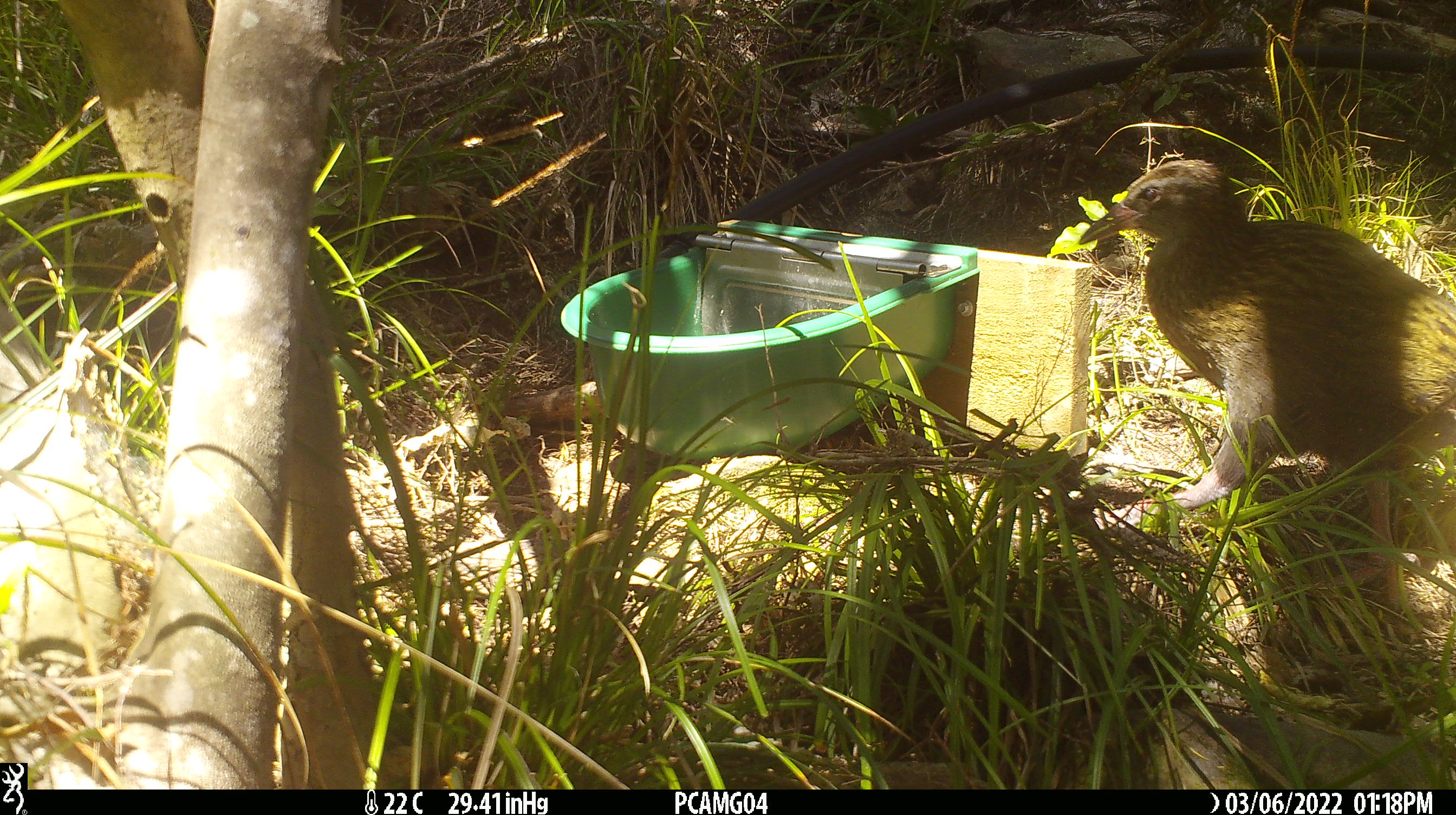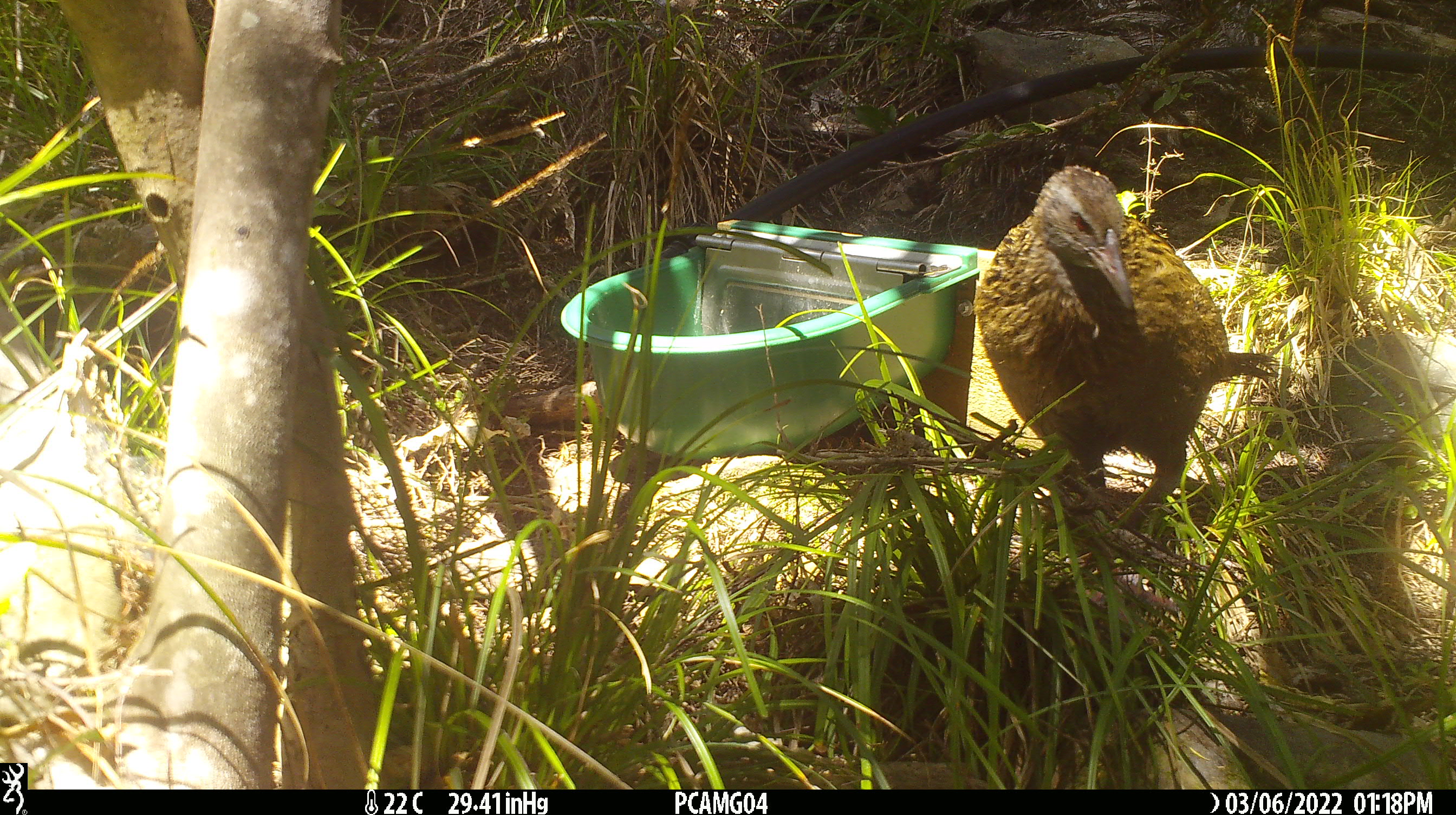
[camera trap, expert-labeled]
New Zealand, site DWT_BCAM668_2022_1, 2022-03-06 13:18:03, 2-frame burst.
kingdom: Animalia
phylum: Chordata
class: Aves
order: Gruiformes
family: Rallidae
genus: Gallirallus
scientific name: Gallirallus australis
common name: weka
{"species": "weka (Gallirallus australis)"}